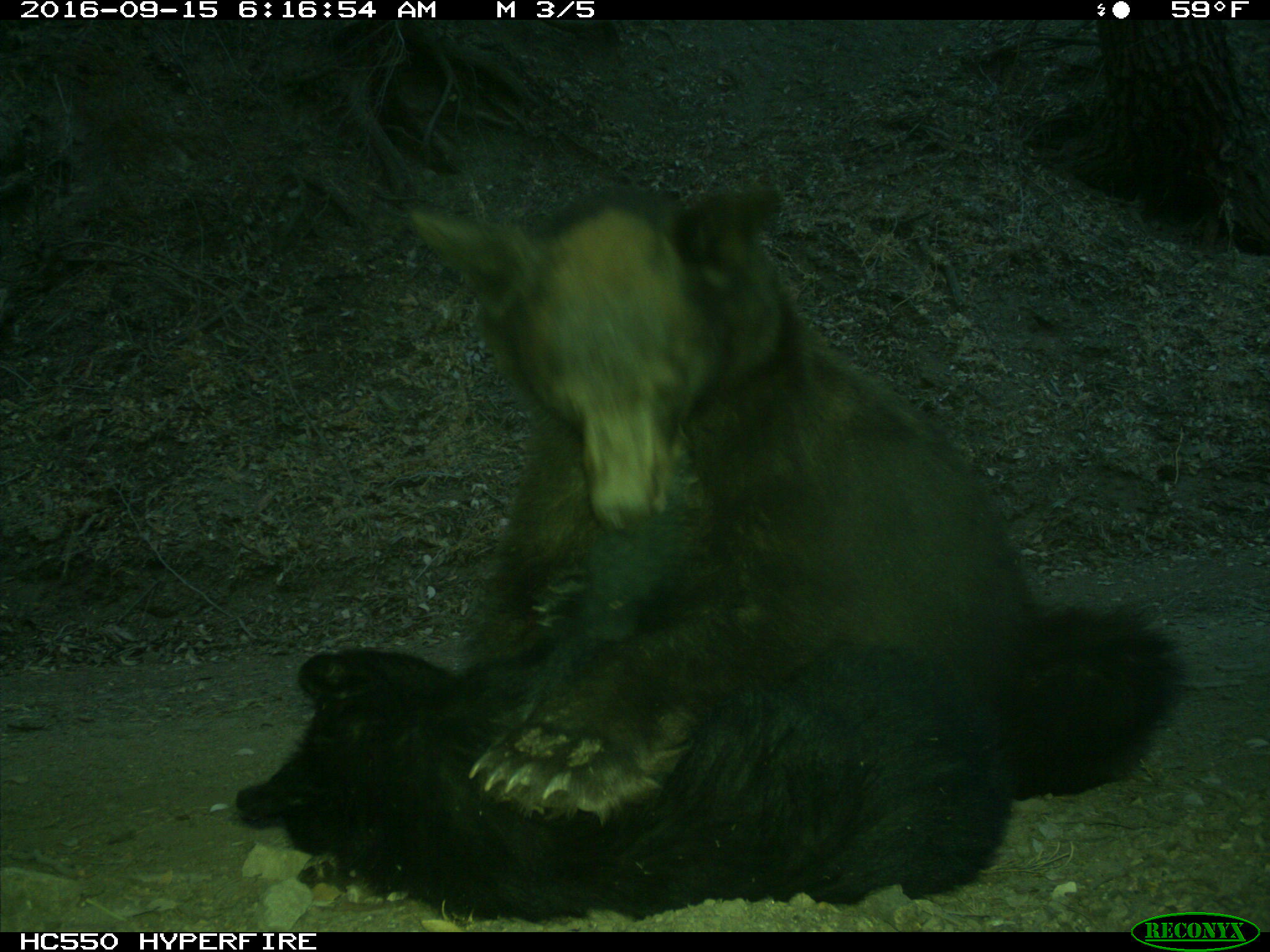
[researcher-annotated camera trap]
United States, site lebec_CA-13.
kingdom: Animalia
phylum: Chordata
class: Mammalia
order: Carnivora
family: Ursidae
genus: Ursus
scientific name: Ursus americanus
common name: american black bear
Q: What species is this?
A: Ursus americanus (american black bear).